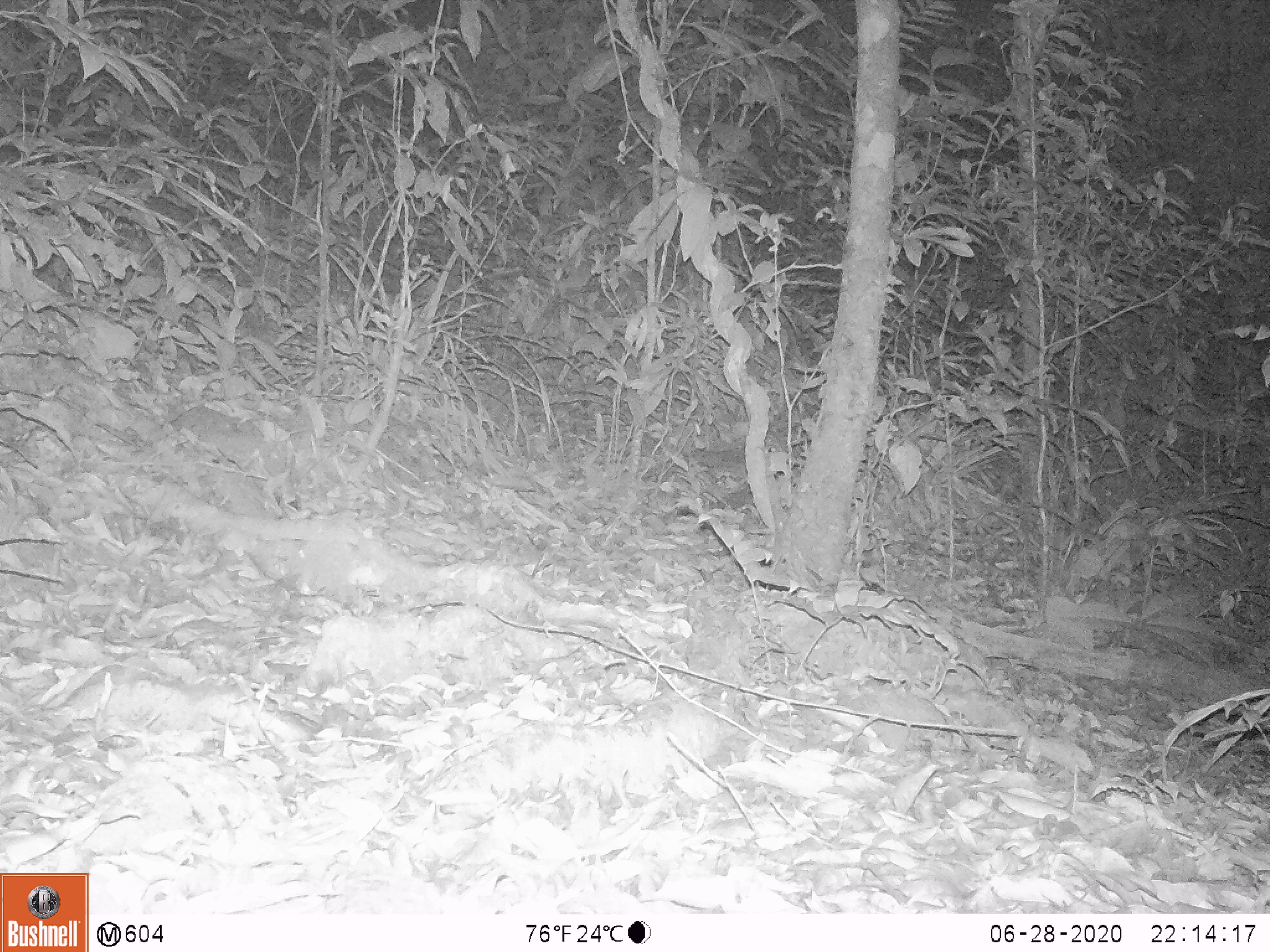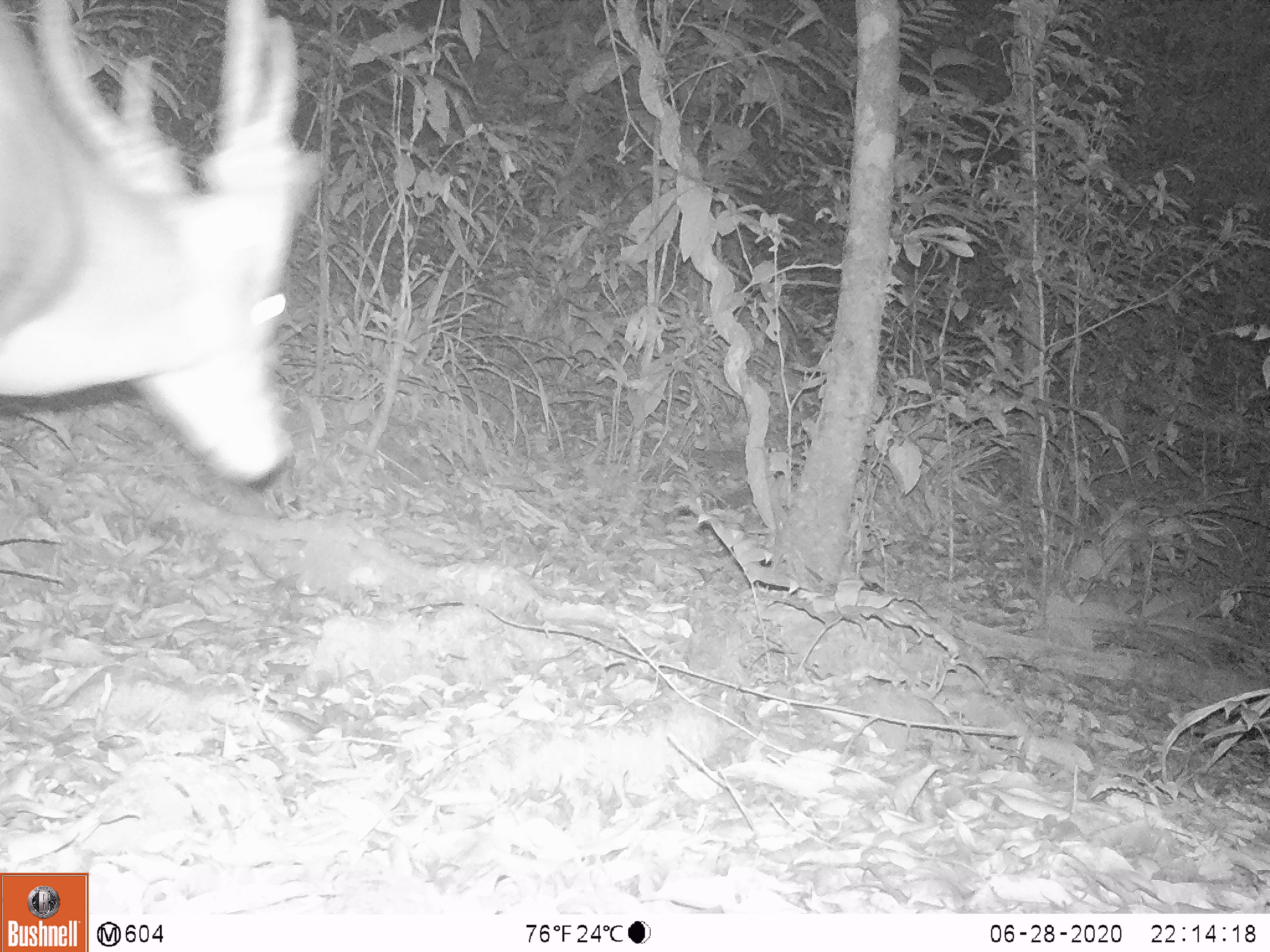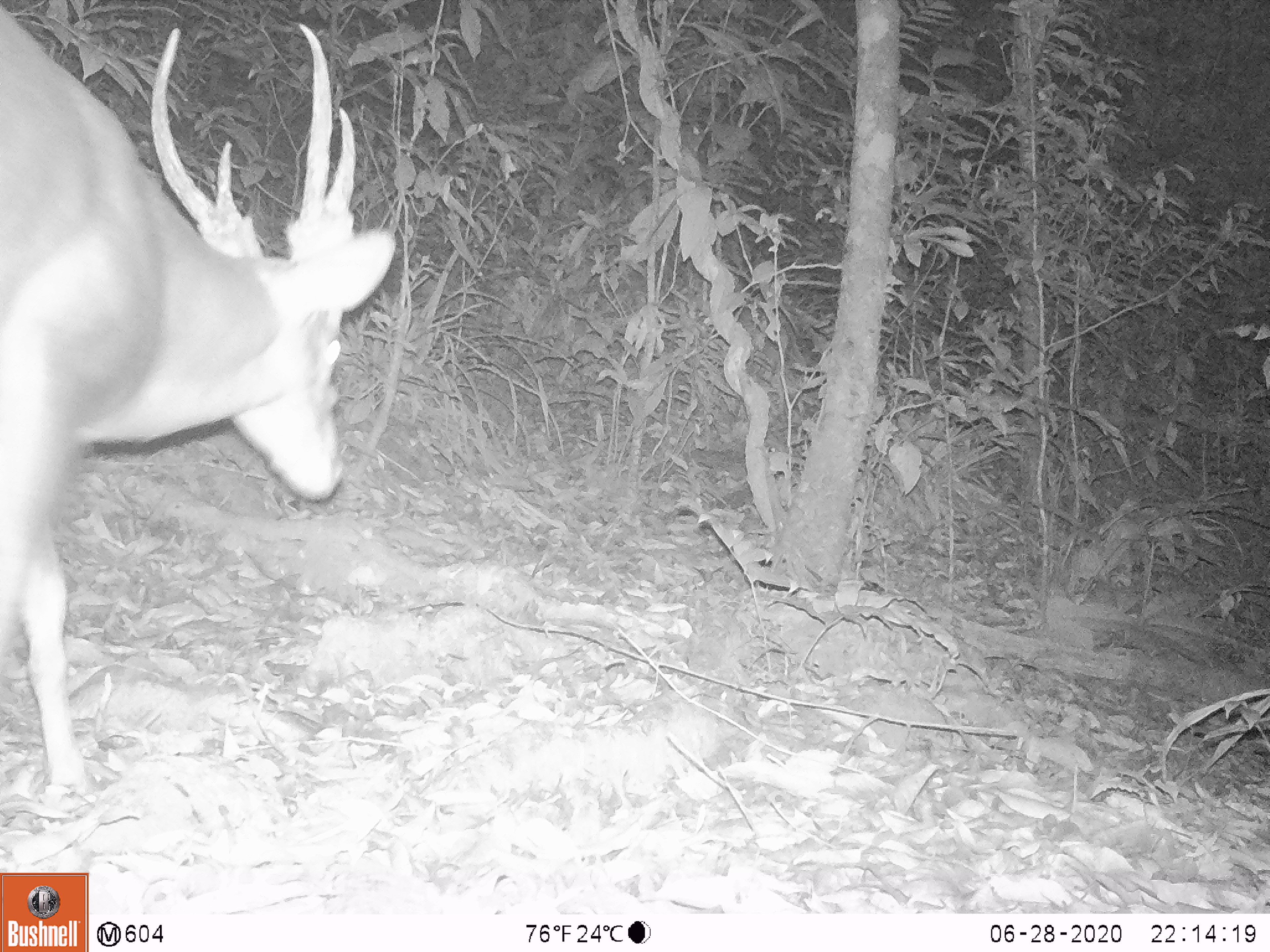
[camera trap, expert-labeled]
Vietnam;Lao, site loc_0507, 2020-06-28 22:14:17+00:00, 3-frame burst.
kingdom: Animalia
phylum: Chordata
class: Mammalia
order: Artiodactyla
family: Cervidae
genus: Muntiacus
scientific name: Muntiacus vuquangensis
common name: large-antlered muntjac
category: large antlered muntjac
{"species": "large antlered muntjac (large-antlered muntjac) (Muntiacus vuquangensis)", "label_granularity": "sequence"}